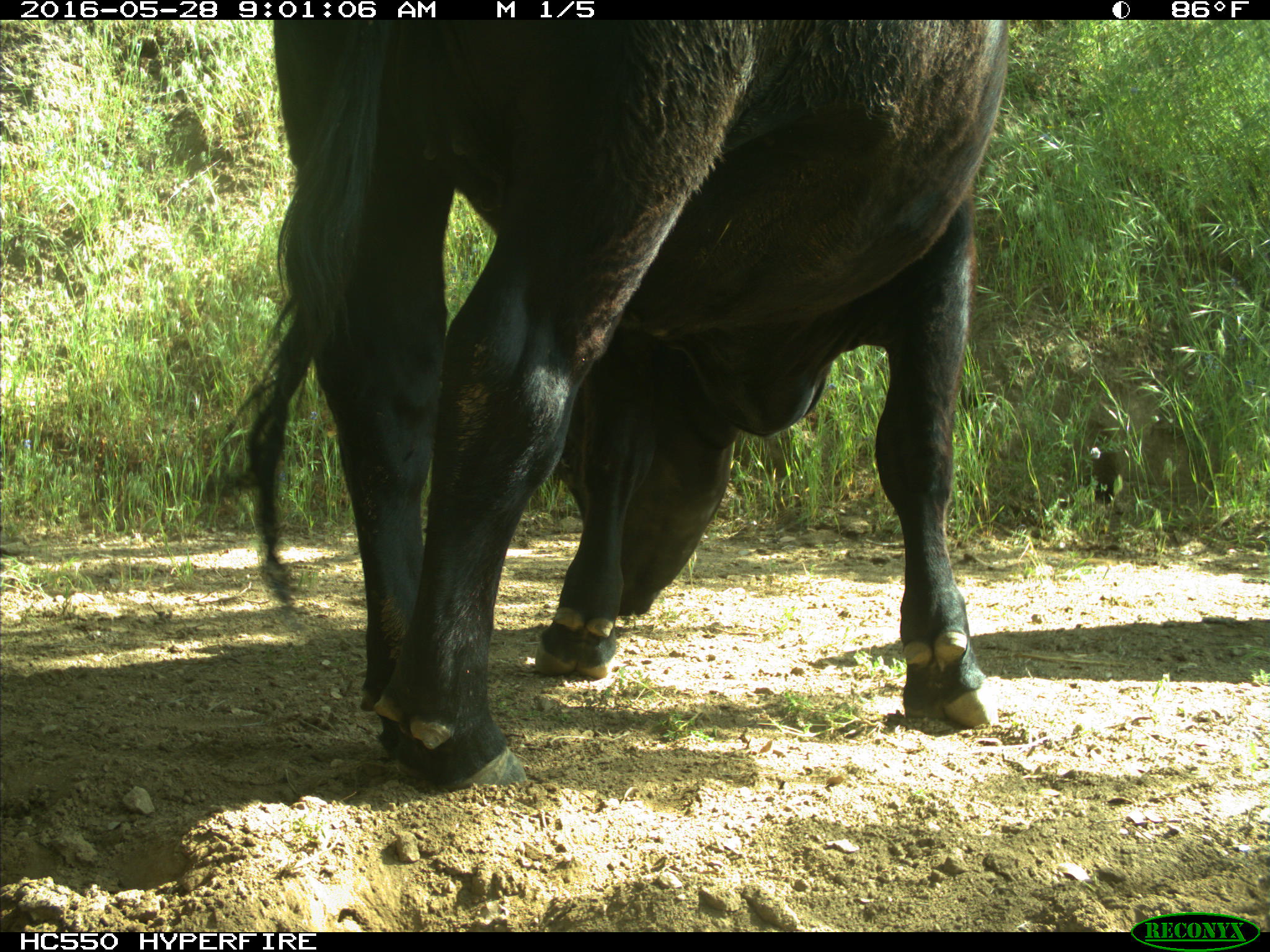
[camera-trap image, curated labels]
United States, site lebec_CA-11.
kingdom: Animalia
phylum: Chordata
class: Mammalia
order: Artiodactyla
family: Bovidae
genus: Bos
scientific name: Bos taurus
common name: domestic cow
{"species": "Bos taurus (domestic cow)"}